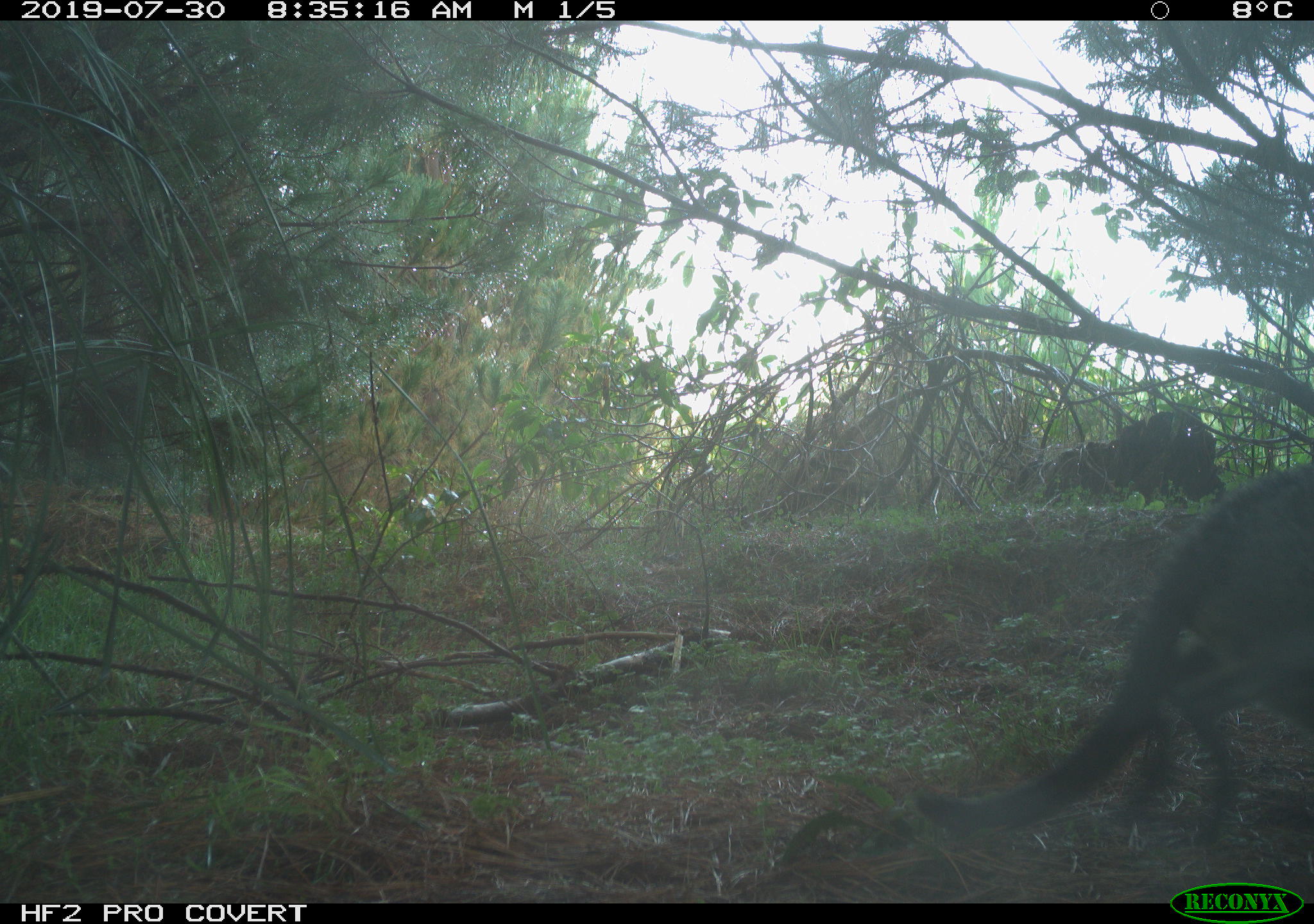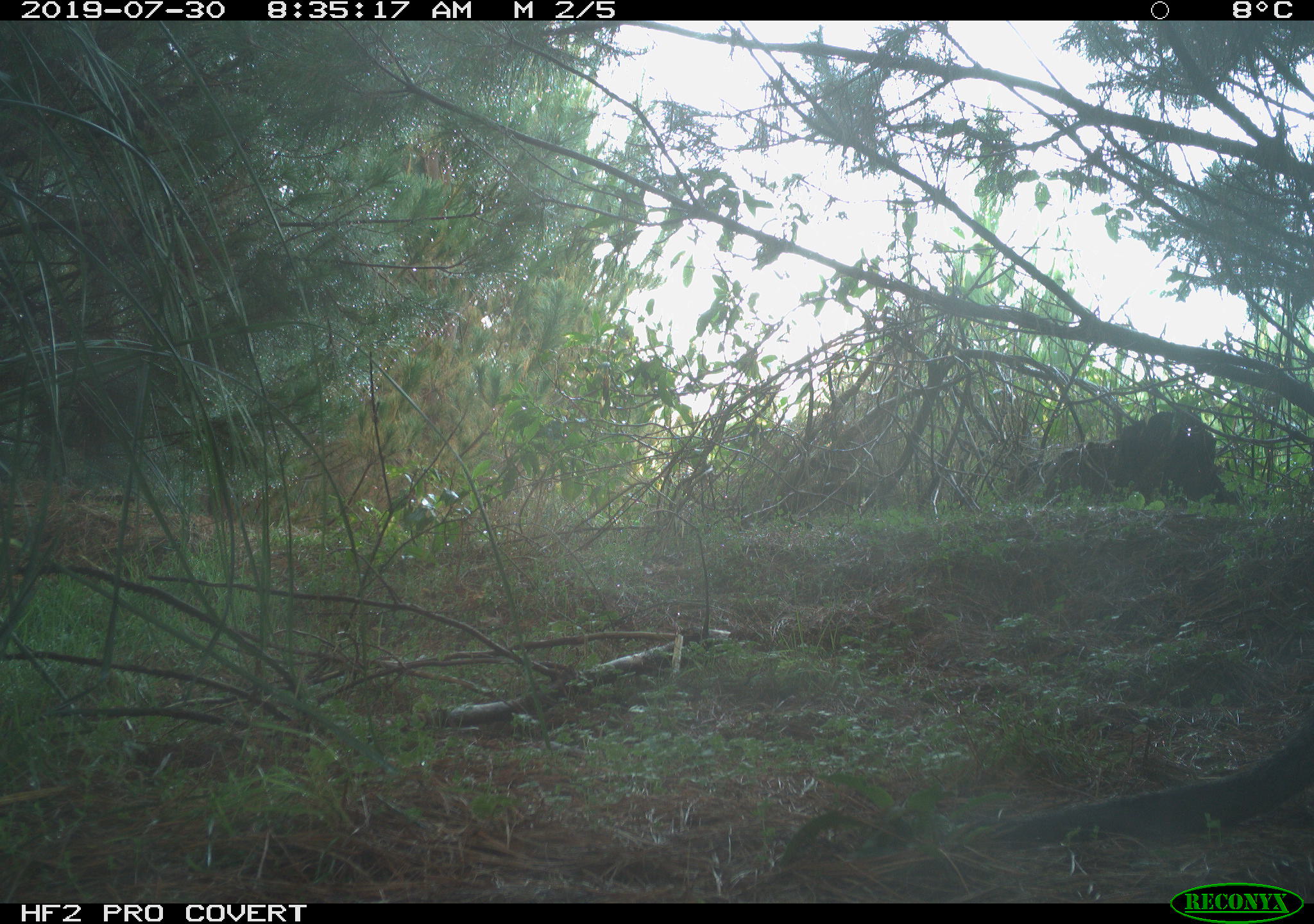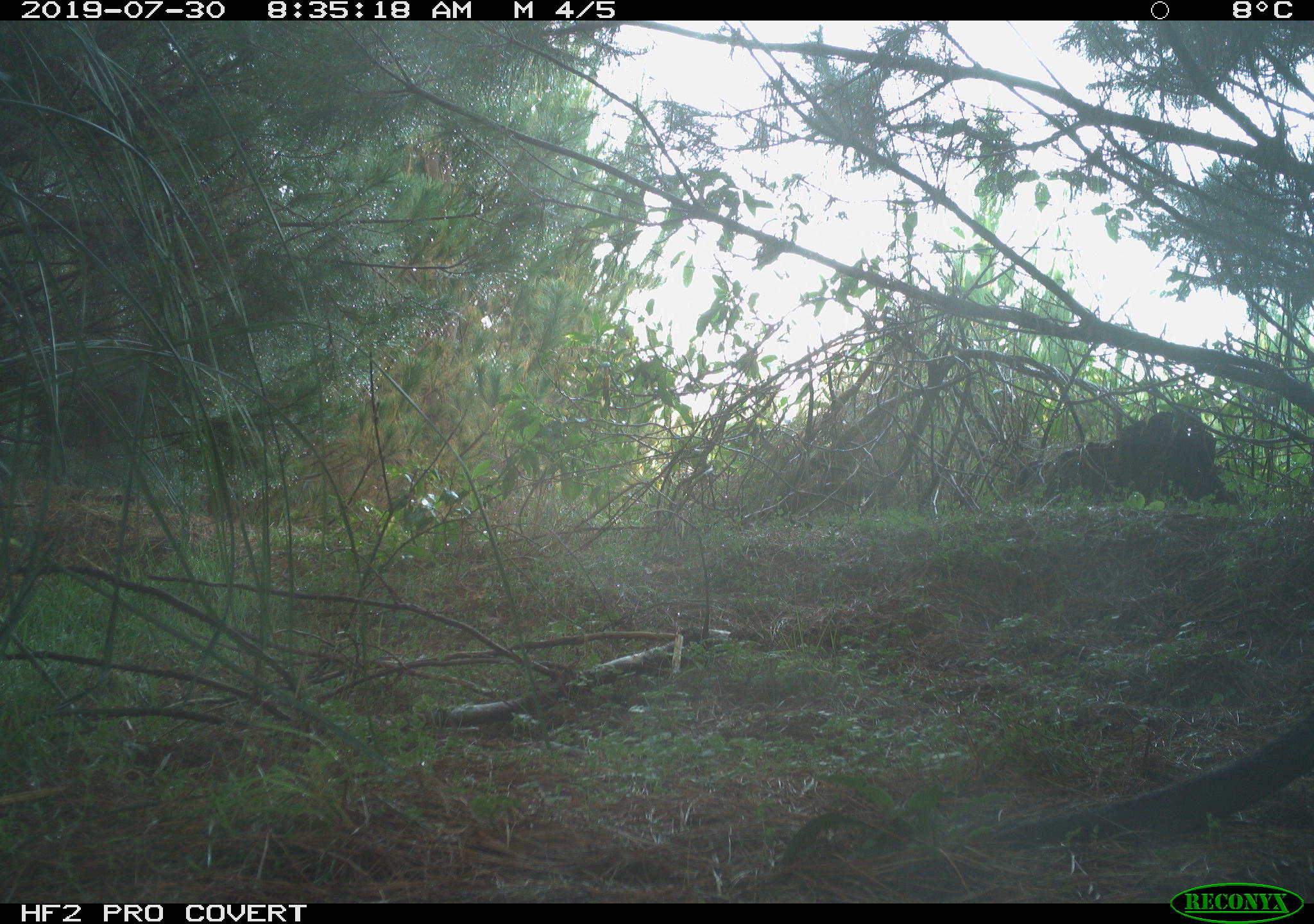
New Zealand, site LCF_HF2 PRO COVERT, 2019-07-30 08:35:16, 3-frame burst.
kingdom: Animalia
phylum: Chordata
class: Mammalia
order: Diprotodontia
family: Macropodidae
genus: Notamacropus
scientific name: Notamacropus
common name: wallaby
Wallaby (Notamacropus).